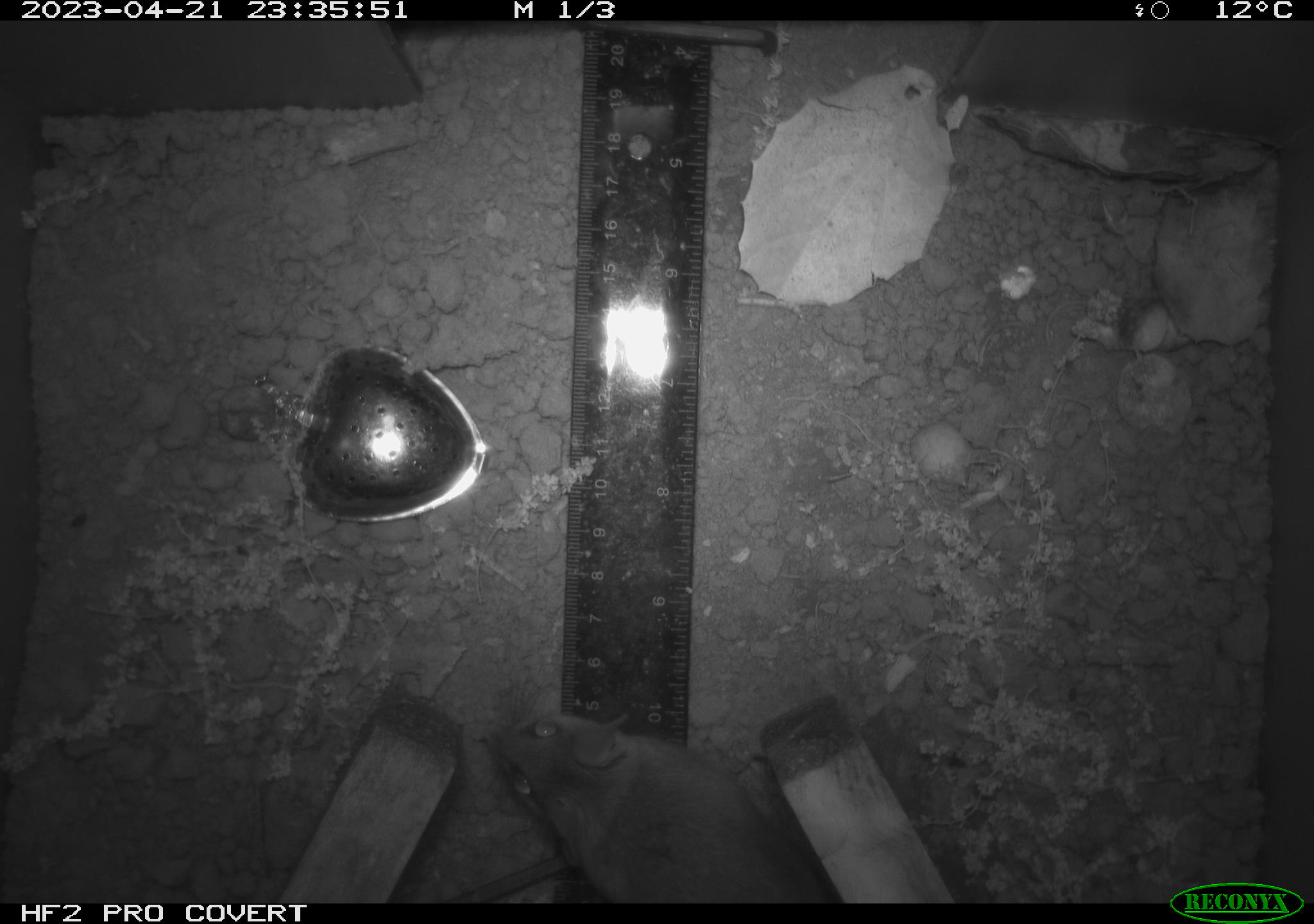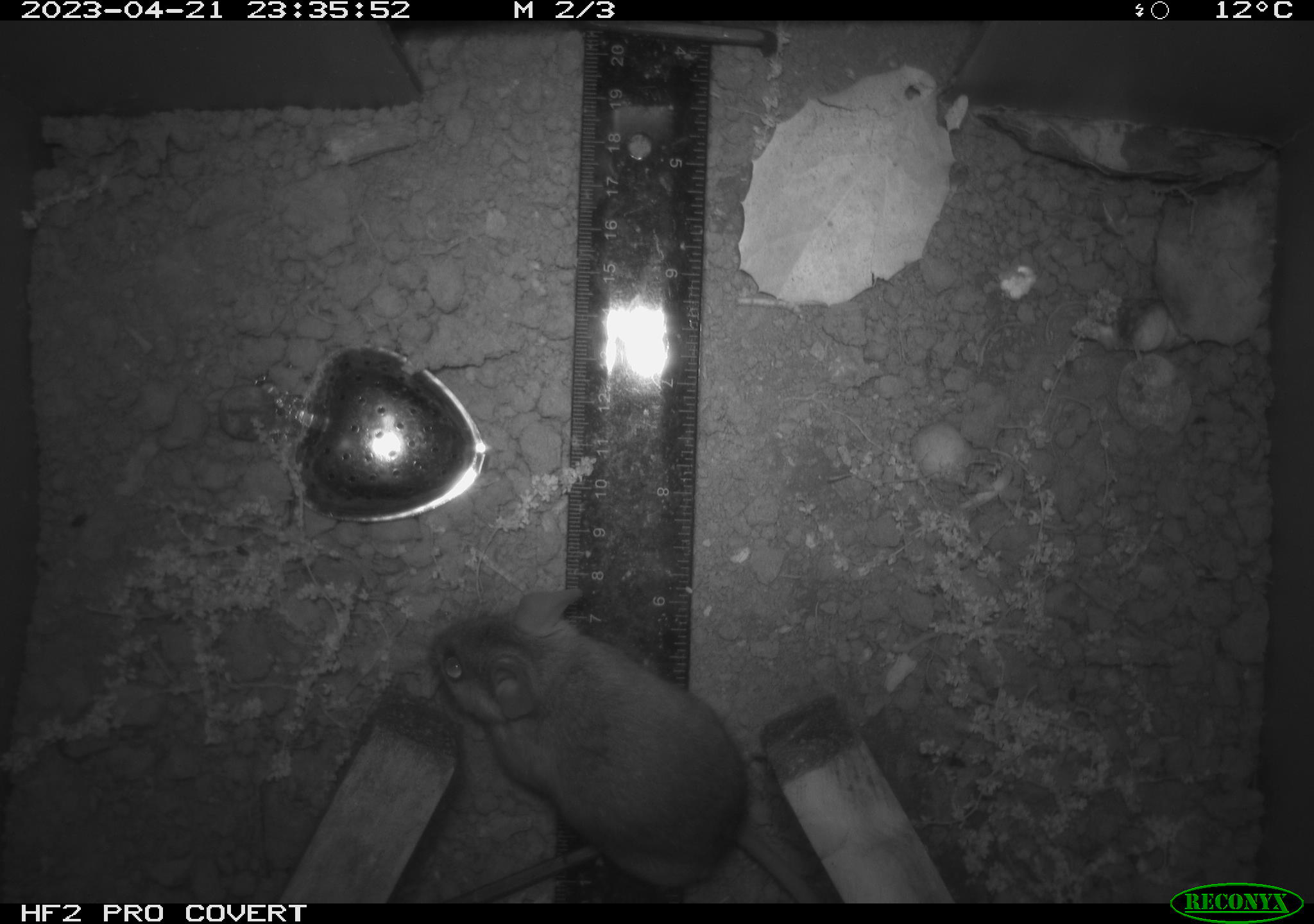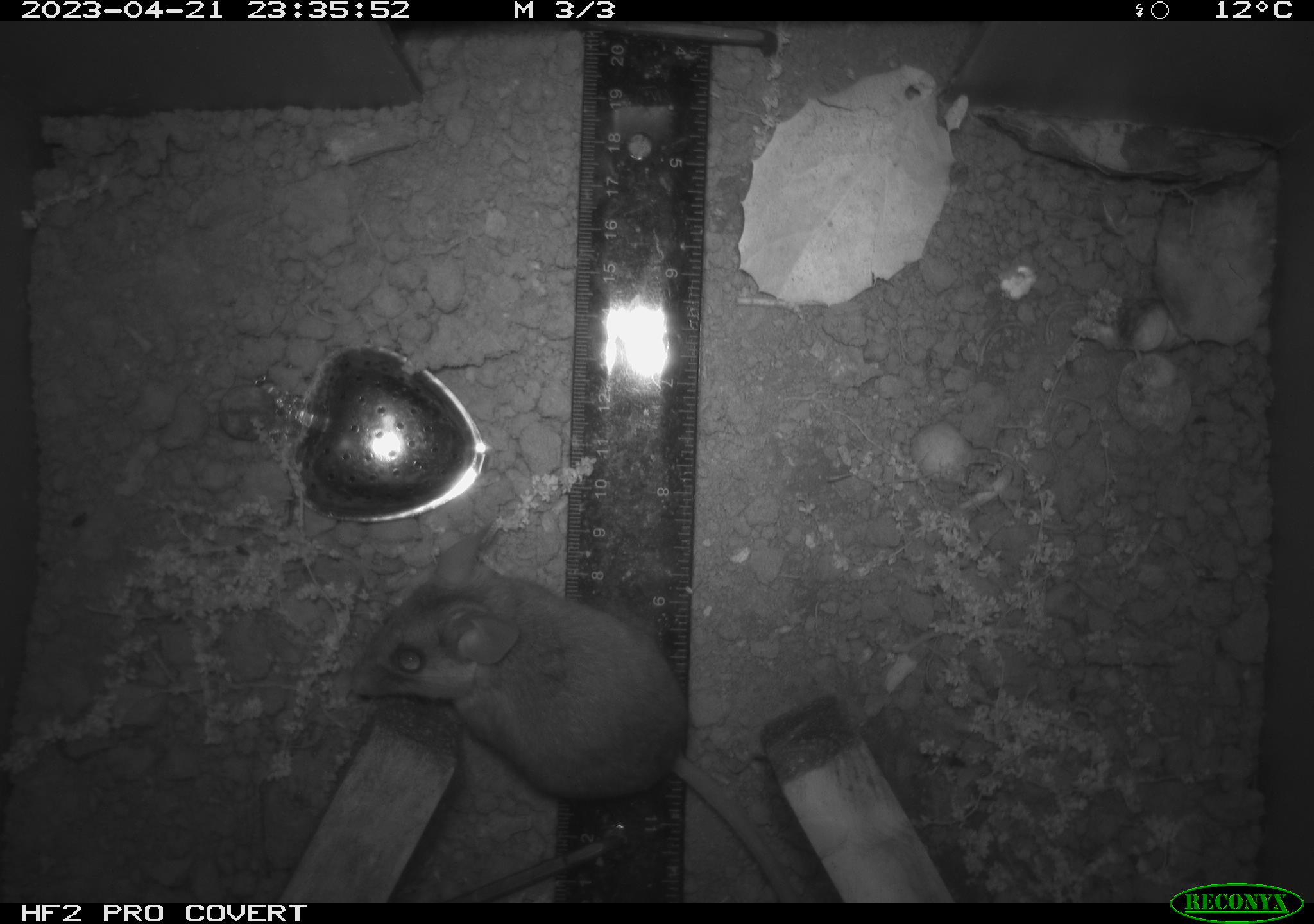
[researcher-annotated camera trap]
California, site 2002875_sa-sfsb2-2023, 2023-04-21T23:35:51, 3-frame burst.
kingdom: Animalia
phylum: Chordata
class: Mammalia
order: Rodentia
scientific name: Rodentia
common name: mouse species